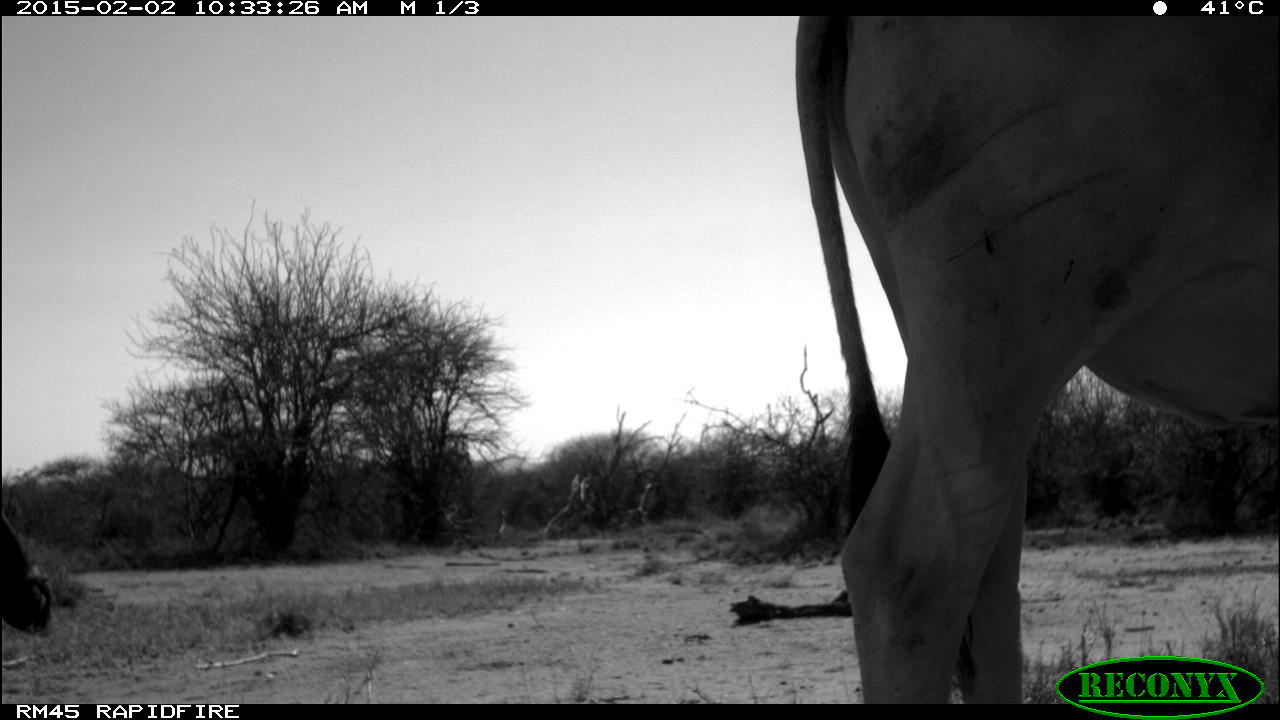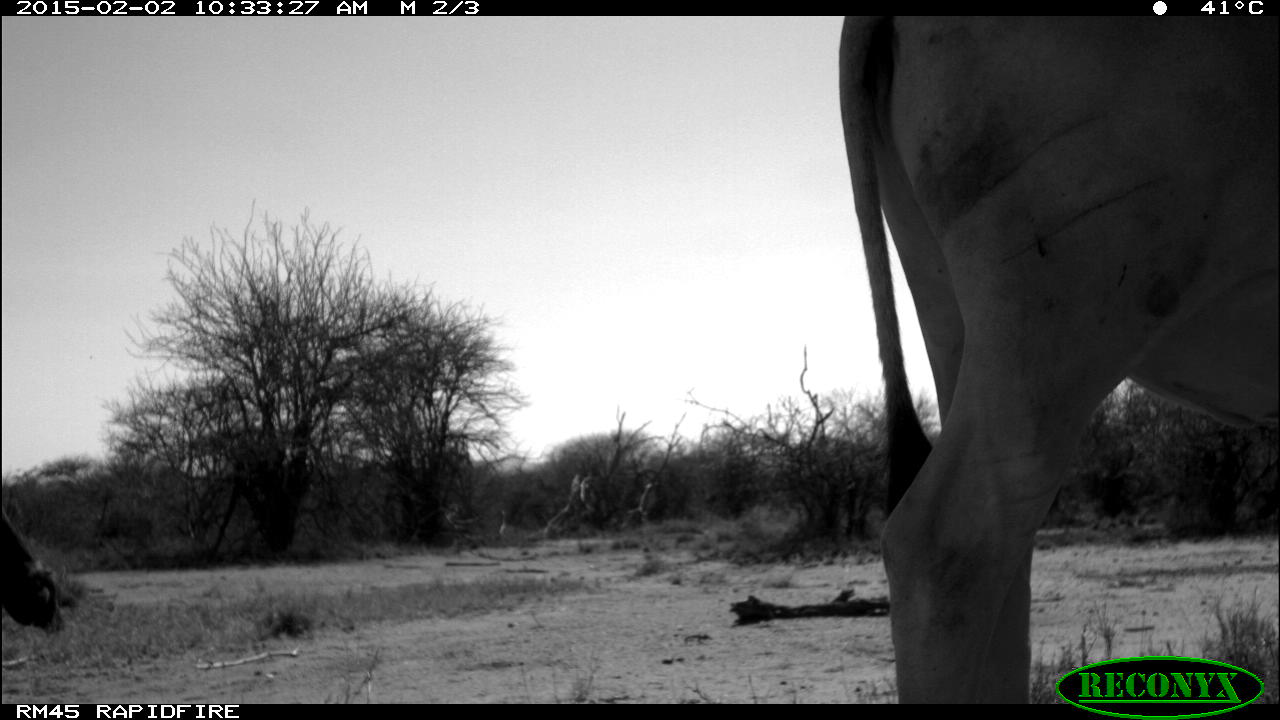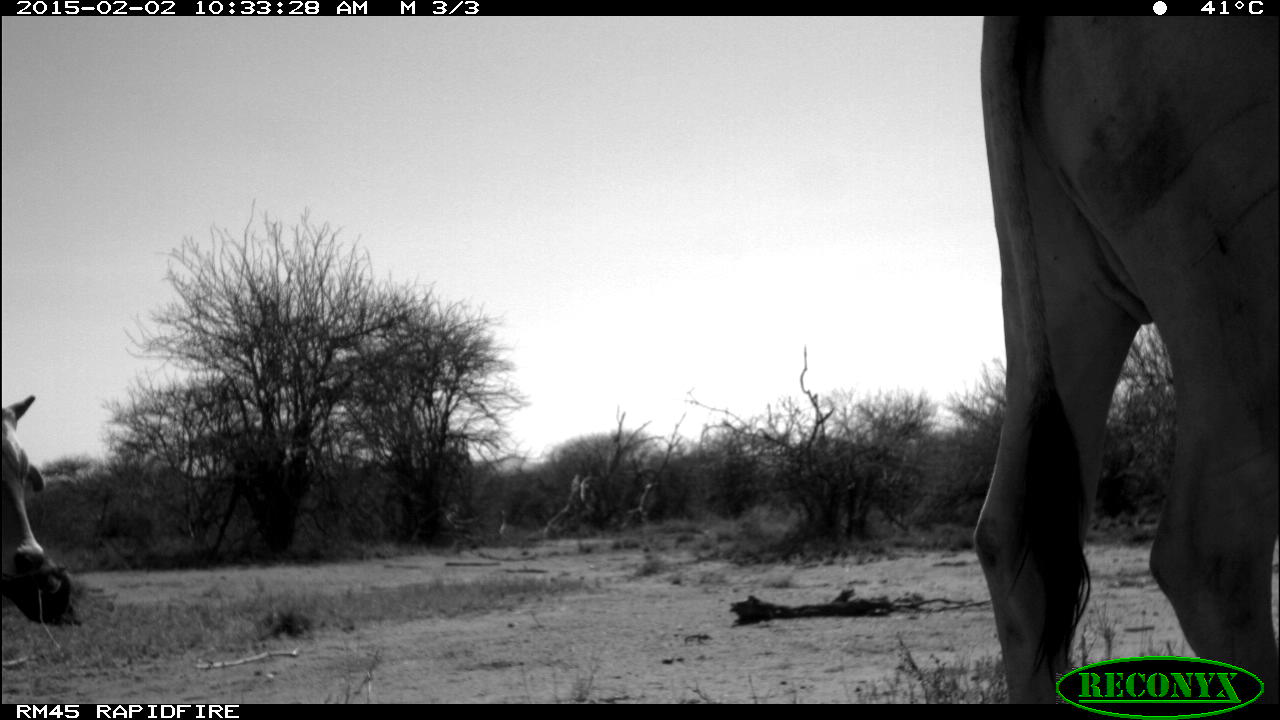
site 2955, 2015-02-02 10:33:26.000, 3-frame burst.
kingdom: Animalia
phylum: Chordata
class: Mammalia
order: Artiodactyla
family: Bovidae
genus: Bos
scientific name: Bos taurus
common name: domestic cattle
Bos taurus (domestic cattle), count 3.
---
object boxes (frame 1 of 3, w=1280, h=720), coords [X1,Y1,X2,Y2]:
bos taurus: [794,16,1271,703]; [0,511,53,640]